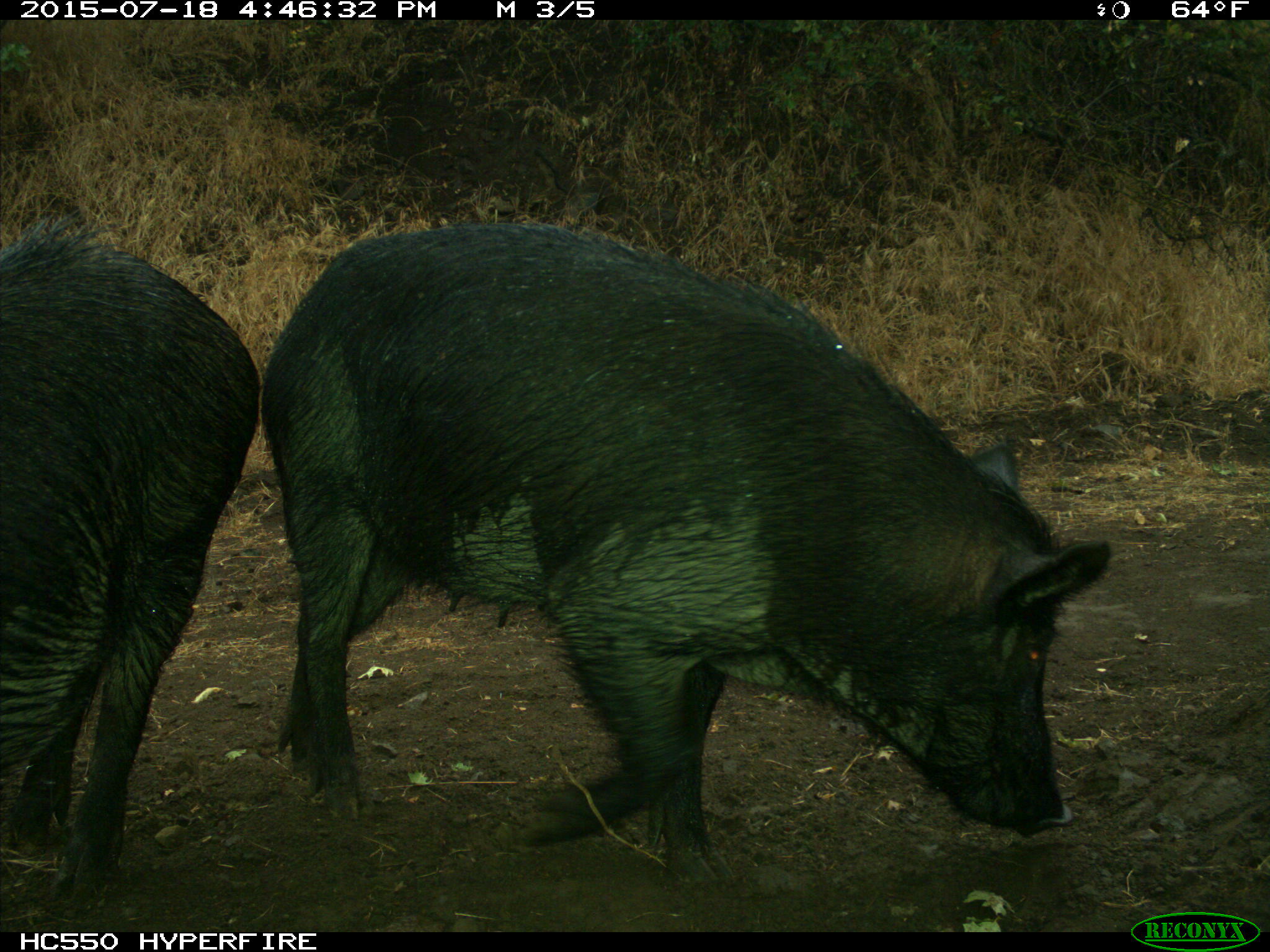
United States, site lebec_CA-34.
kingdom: Animalia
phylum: Chordata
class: Mammalia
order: Artiodactyla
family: Suidae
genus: Sus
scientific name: Sus scrofa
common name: wild boar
Sus scrofa (wild boar).